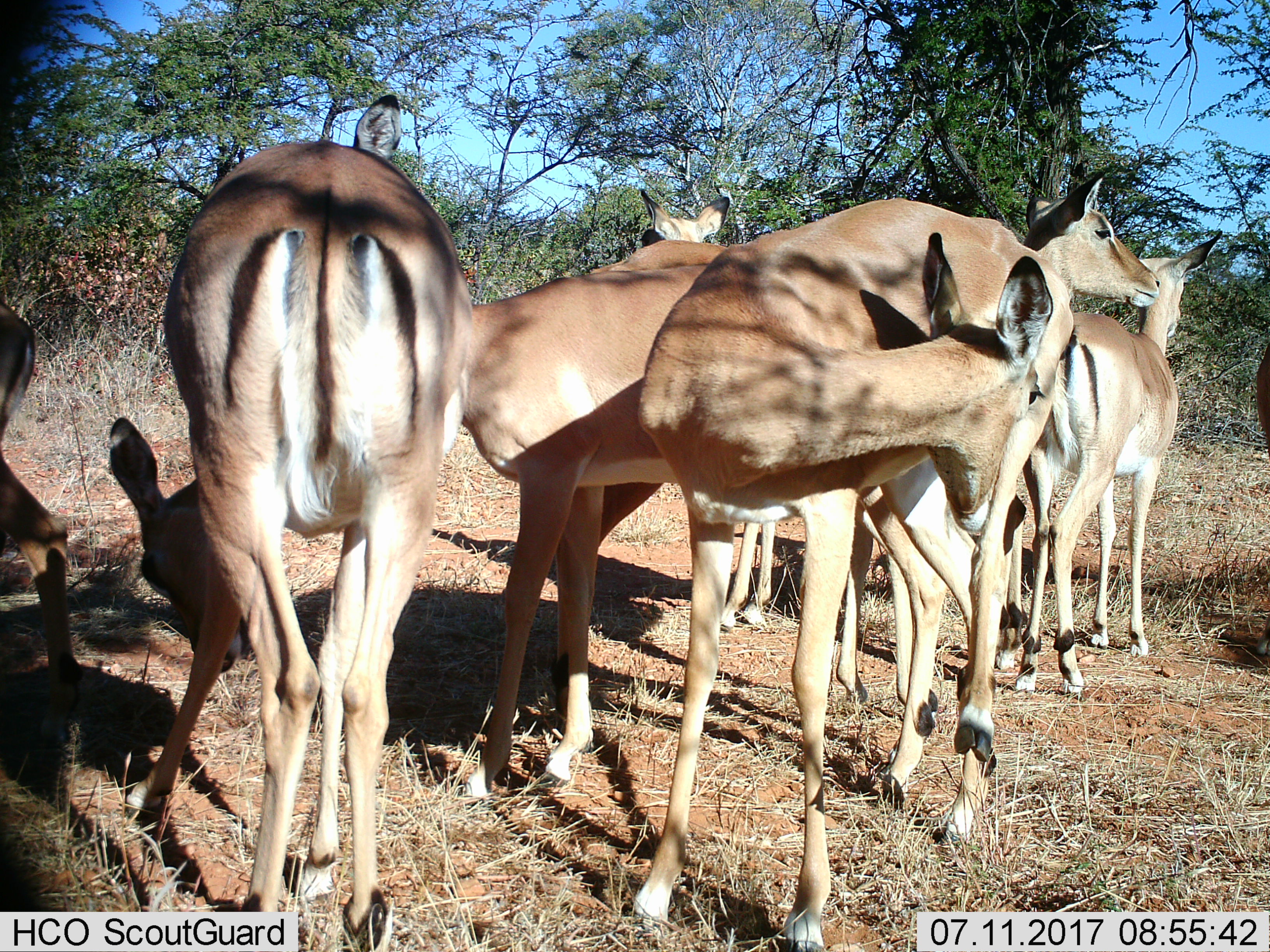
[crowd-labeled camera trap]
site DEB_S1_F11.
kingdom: Animalia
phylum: Chordata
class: Mammalia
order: Artiodactyla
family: Bovidae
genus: Aepyceros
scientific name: Aepyceros melampus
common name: impala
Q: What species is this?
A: Impala (Aepyceros melampus).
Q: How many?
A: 8.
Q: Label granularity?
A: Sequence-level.